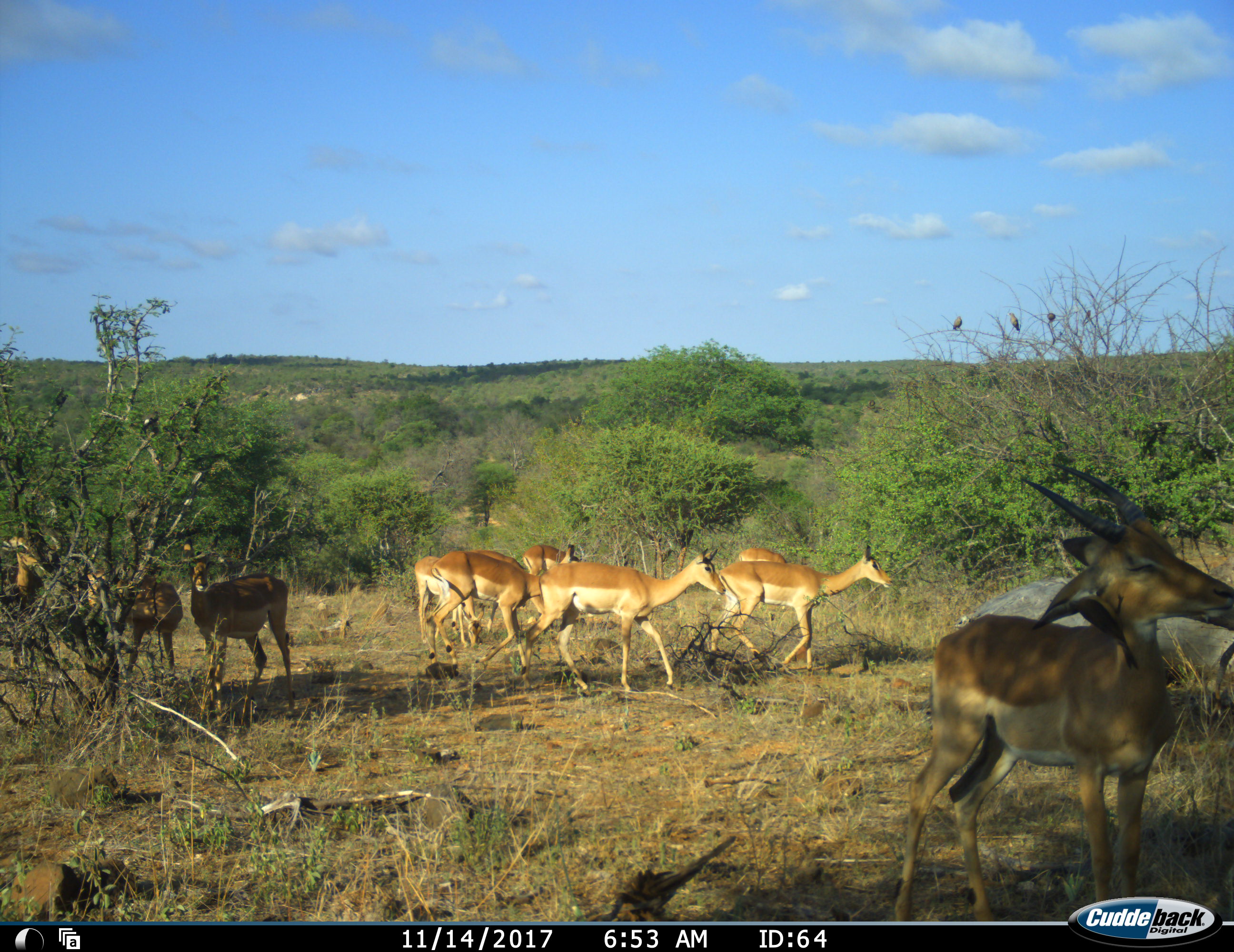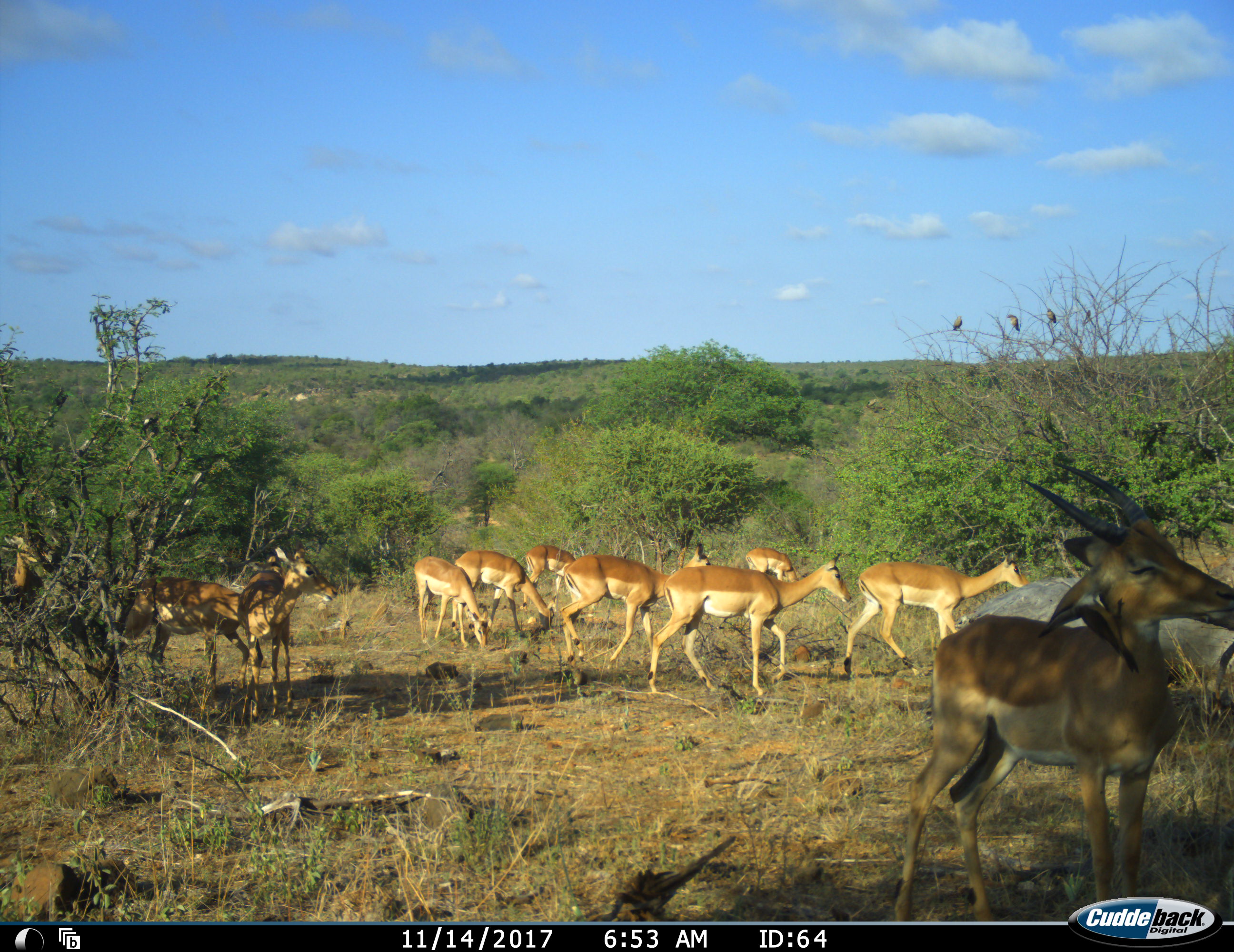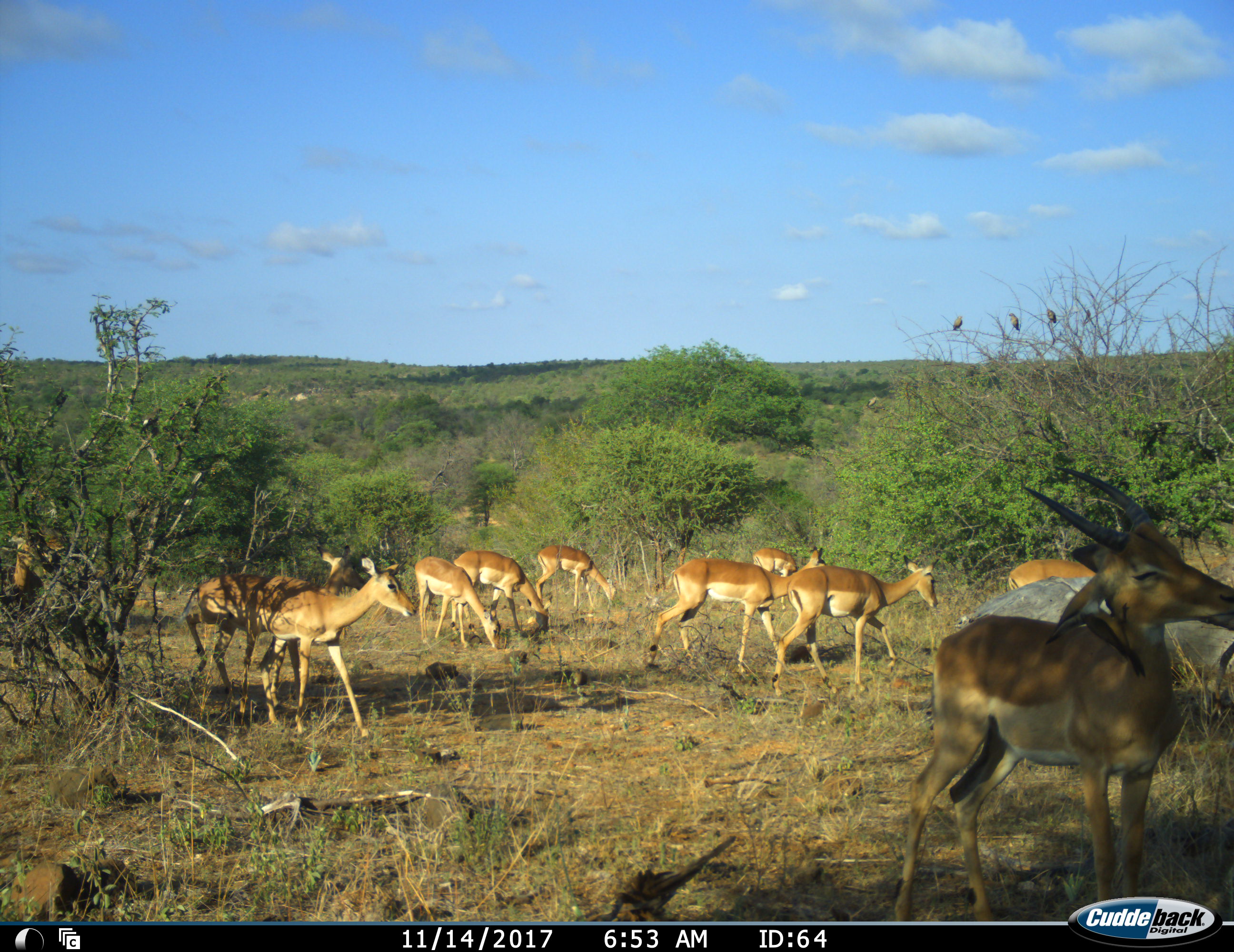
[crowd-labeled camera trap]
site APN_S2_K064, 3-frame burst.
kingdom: Animalia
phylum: Chordata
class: Mammalia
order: Artiodactyla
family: Bovidae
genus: Aepyceros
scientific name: Aepyceros melampus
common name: impala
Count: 11-50.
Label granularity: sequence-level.